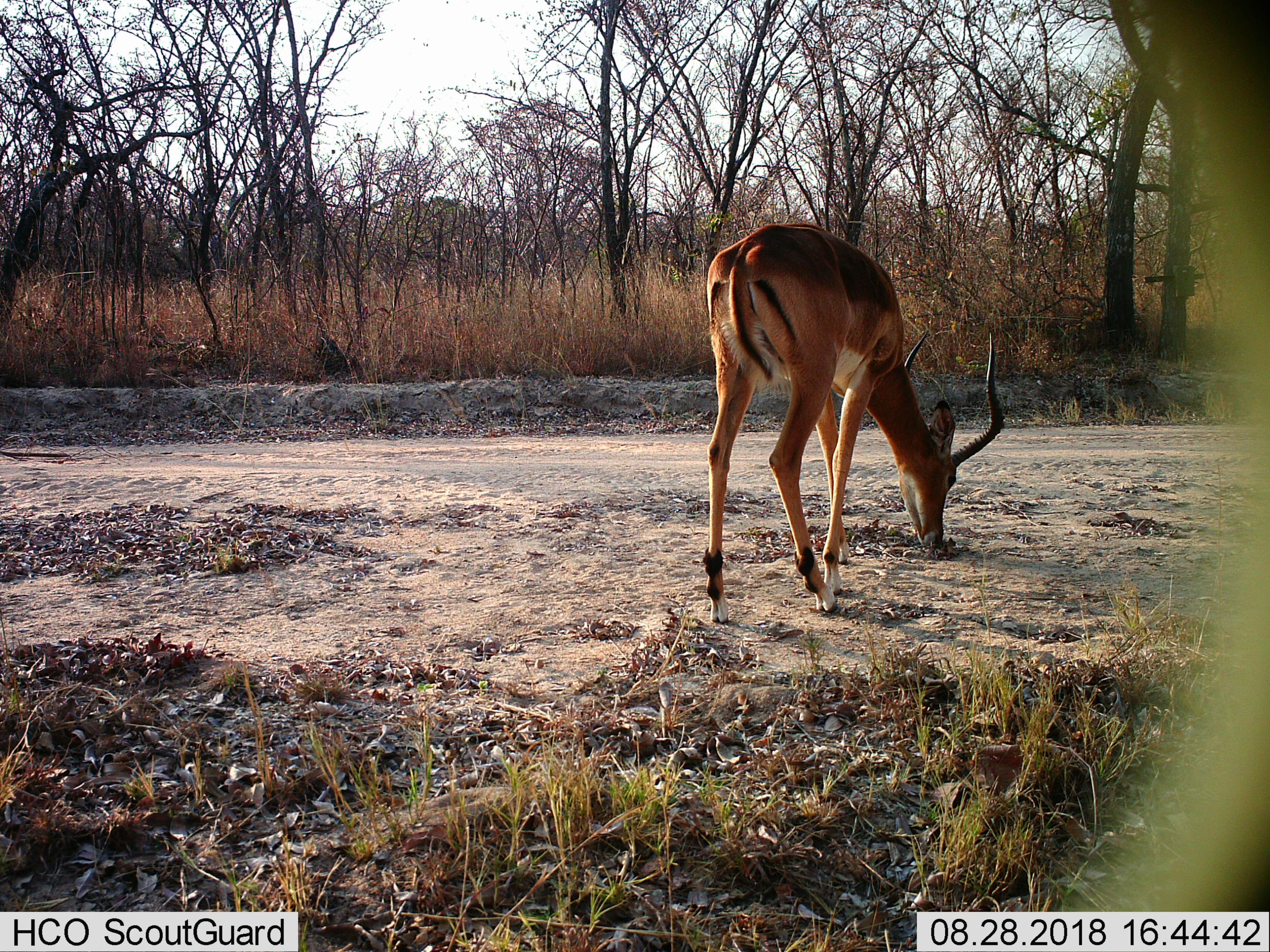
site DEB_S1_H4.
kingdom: Animalia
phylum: Chordata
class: Mammalia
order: Artiodactyla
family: Bovidae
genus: Aepyceros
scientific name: Aepyceros melampus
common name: impala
Impala (Aepyceros melampus), count 1. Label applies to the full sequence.